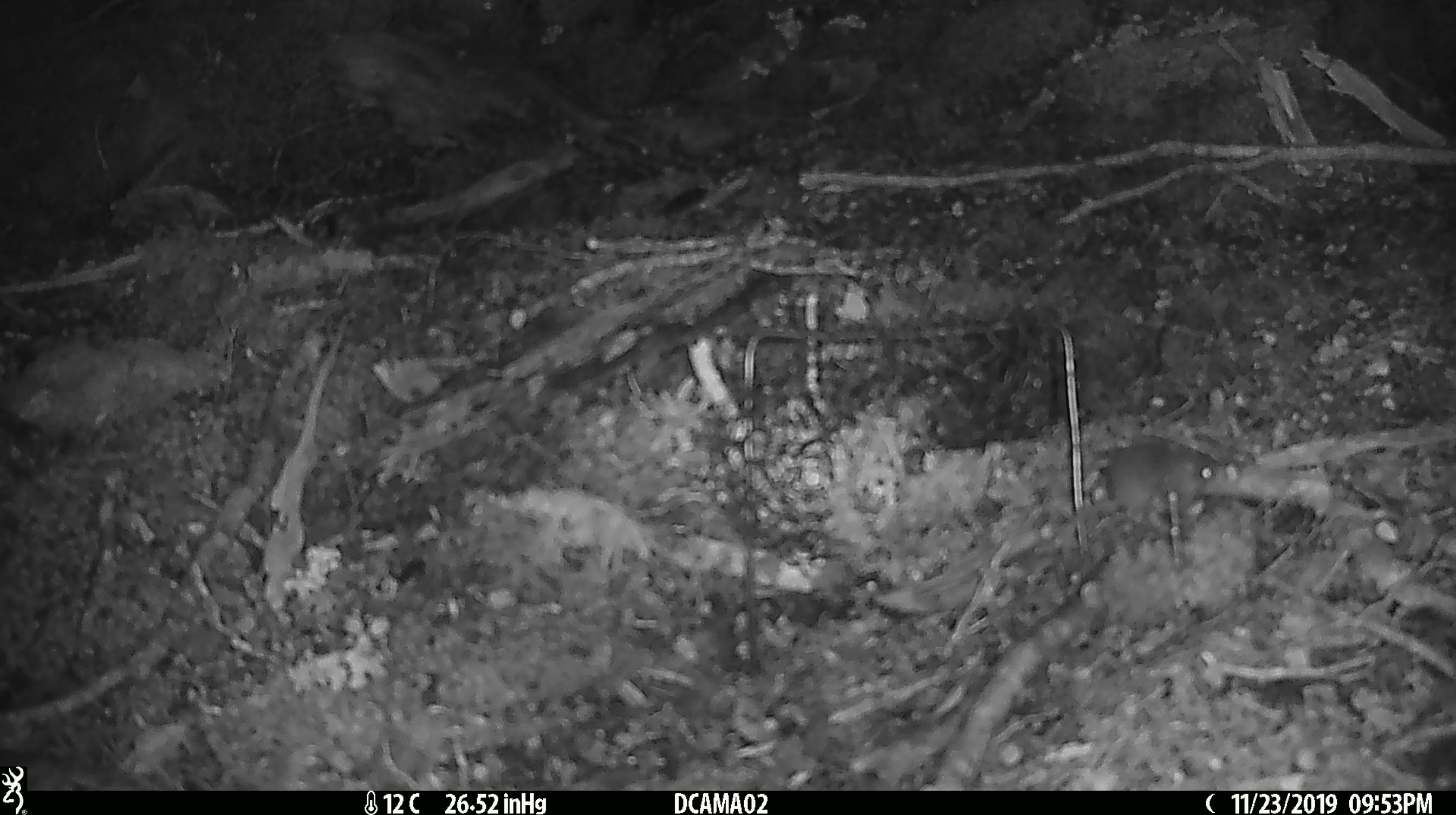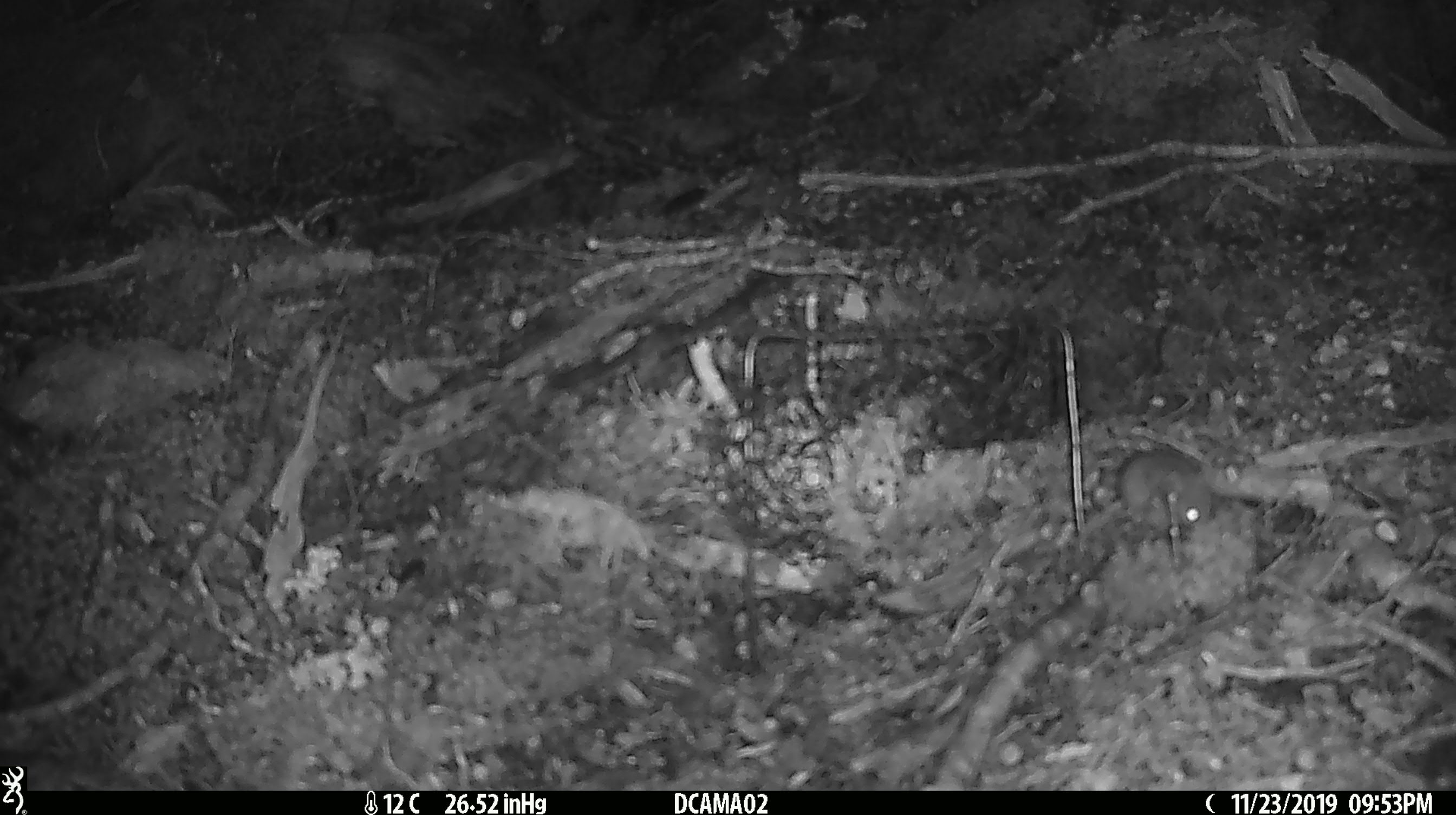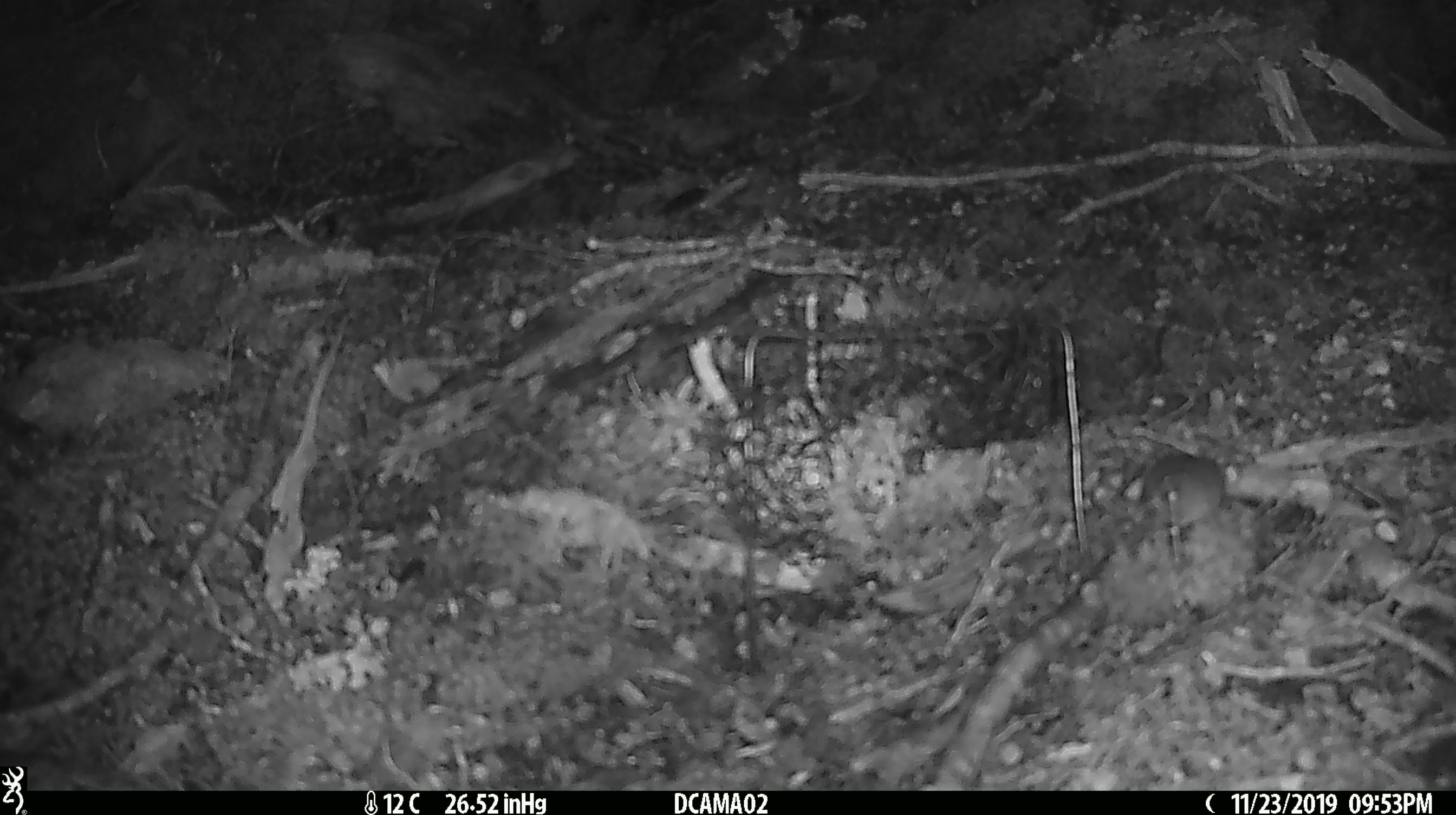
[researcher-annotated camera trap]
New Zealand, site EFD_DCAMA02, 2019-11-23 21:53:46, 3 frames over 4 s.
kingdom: Animalia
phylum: Chordata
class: Mammalia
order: Rodentia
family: Muridae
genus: Mus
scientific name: Mus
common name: mouse